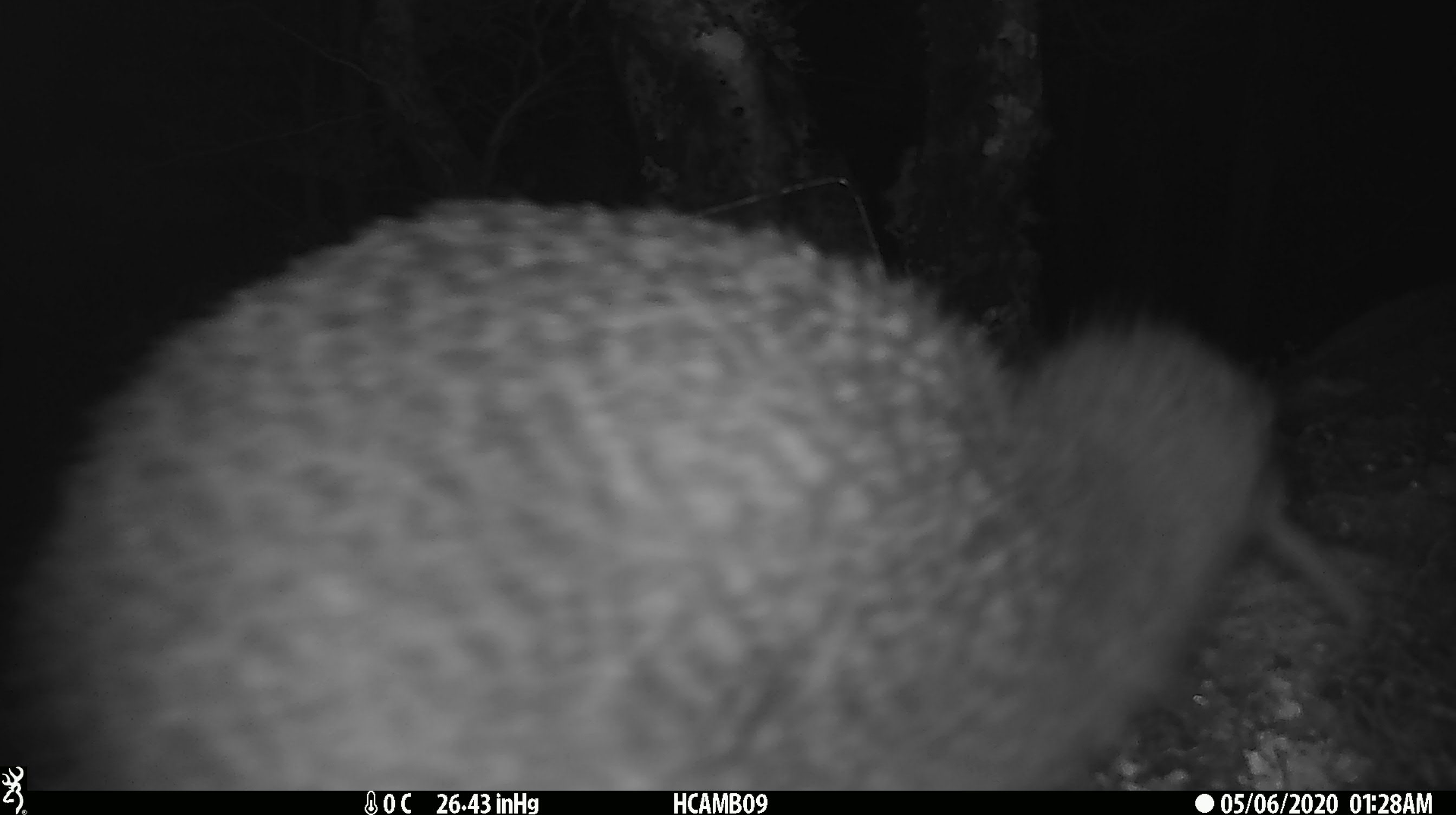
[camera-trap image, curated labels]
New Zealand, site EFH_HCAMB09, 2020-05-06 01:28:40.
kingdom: Animalia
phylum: Chordata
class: Aves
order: Apterygiformes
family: Apterygidae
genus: Apteryx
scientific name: Apteryx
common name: kiwi